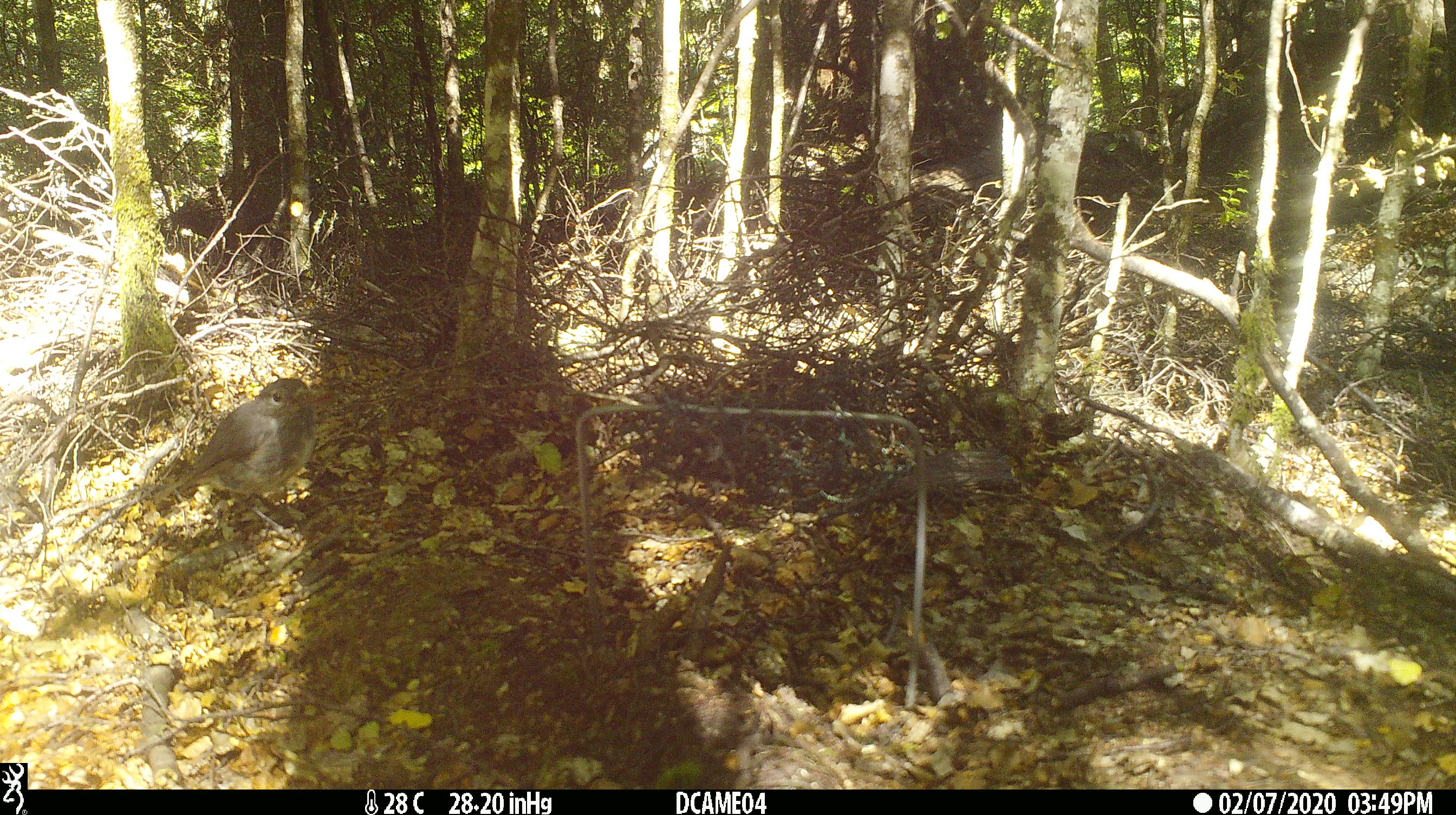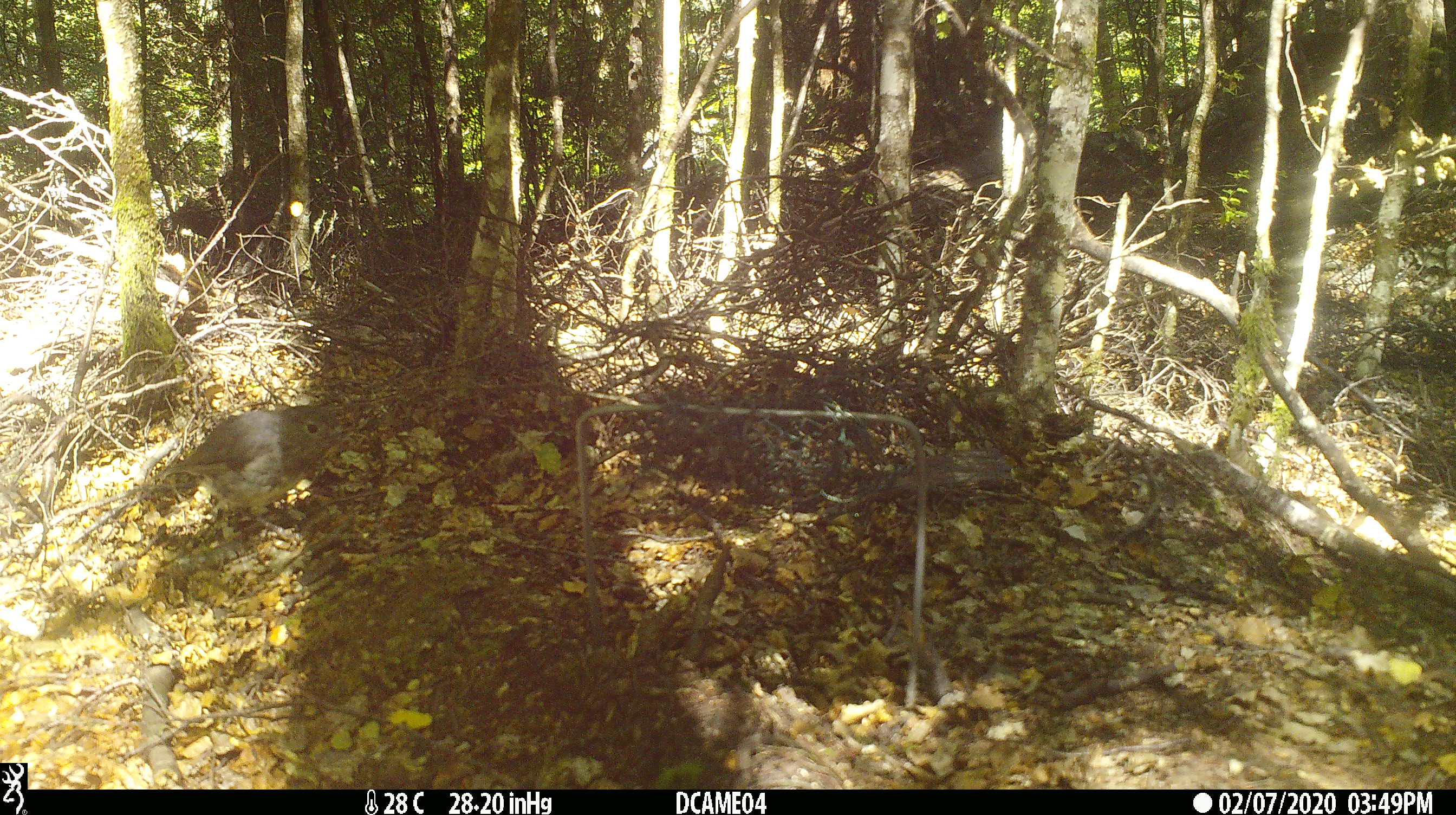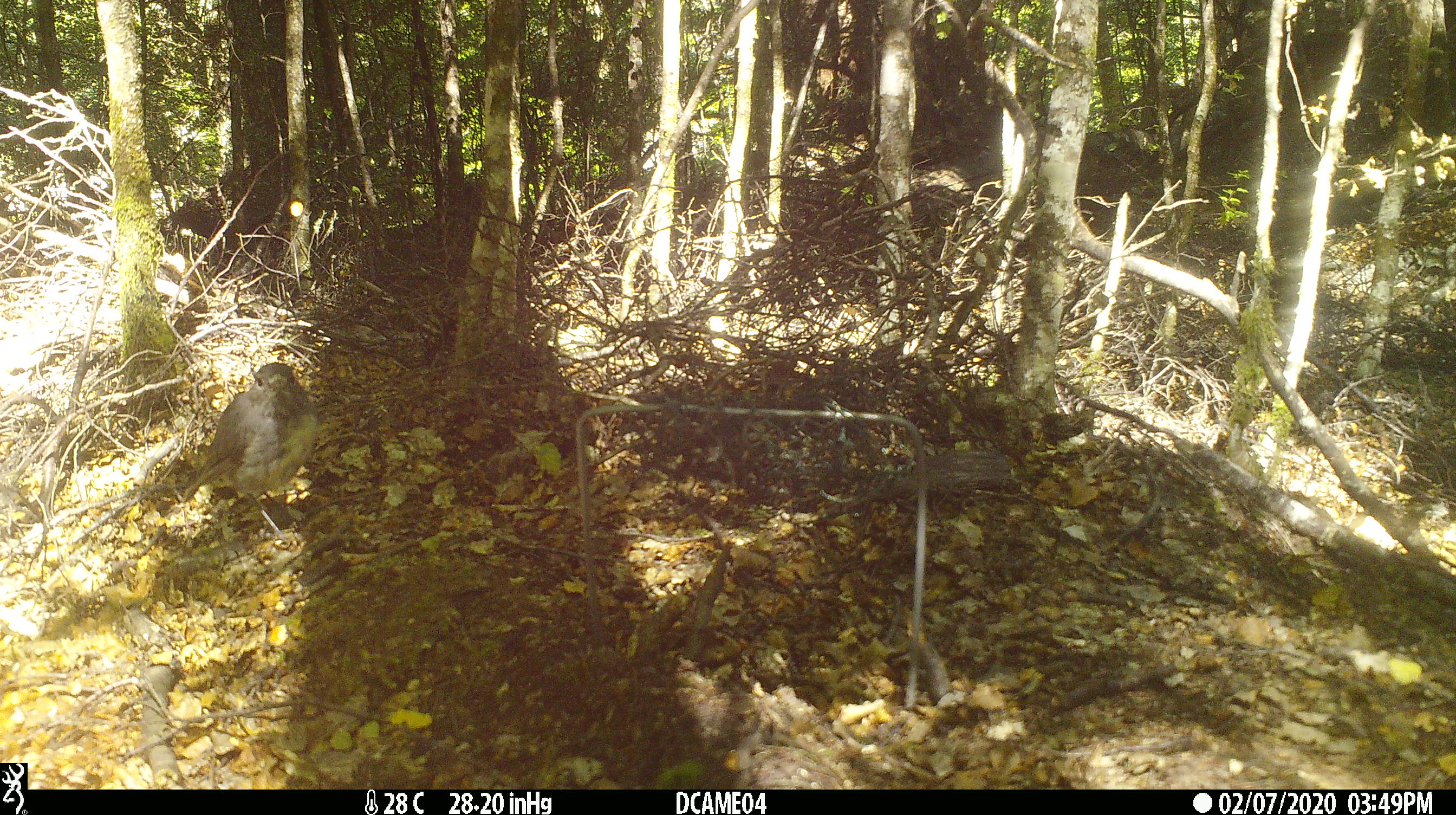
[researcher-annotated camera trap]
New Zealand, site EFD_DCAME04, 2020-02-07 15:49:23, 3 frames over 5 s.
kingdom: Animalia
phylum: Chordata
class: Aves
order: Passeriformes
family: Petroicidae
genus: Petroica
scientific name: Petroica australis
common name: new zealand robin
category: robin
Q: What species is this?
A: Robin (new zealand robin) (Petroica australis).